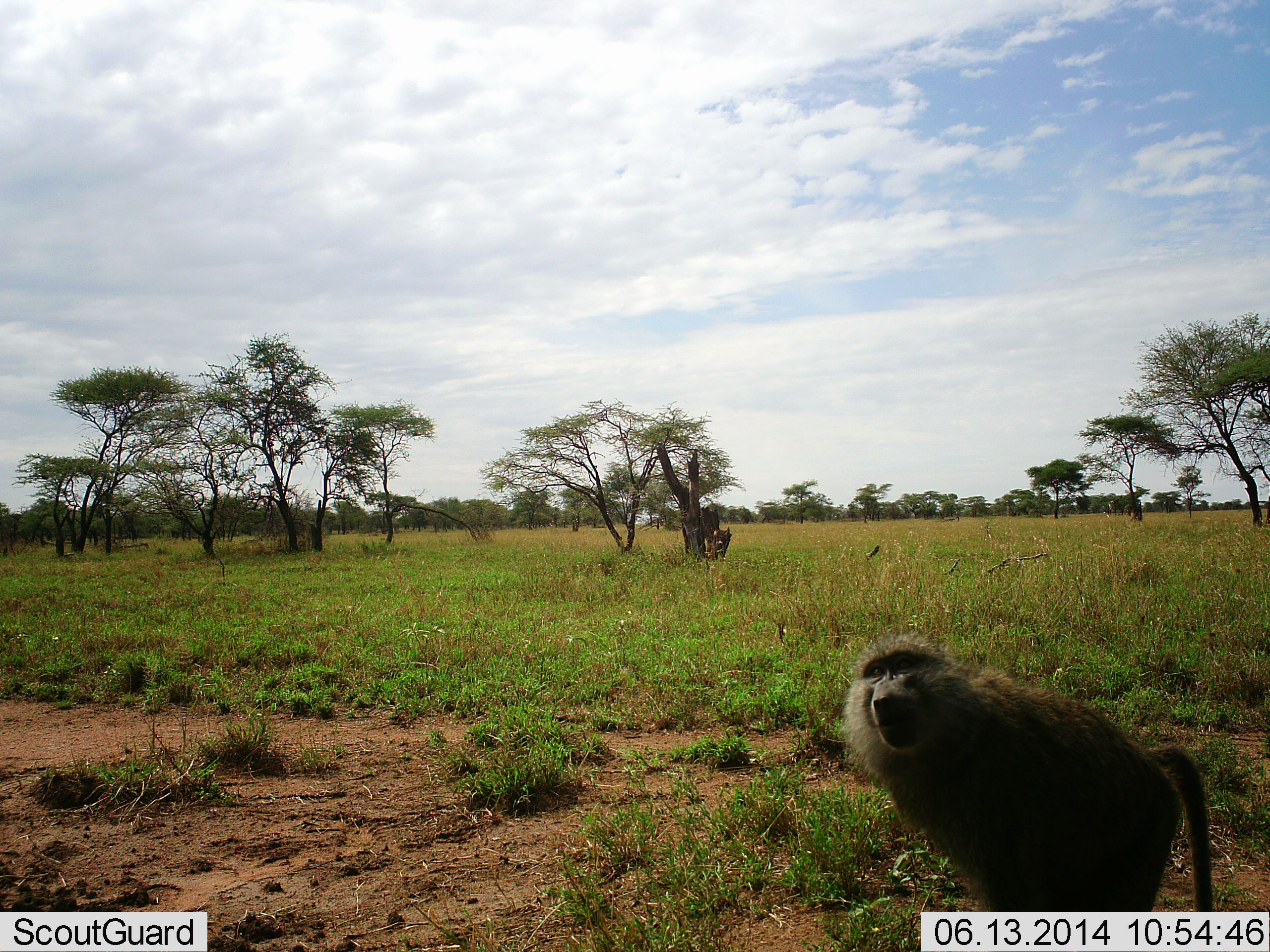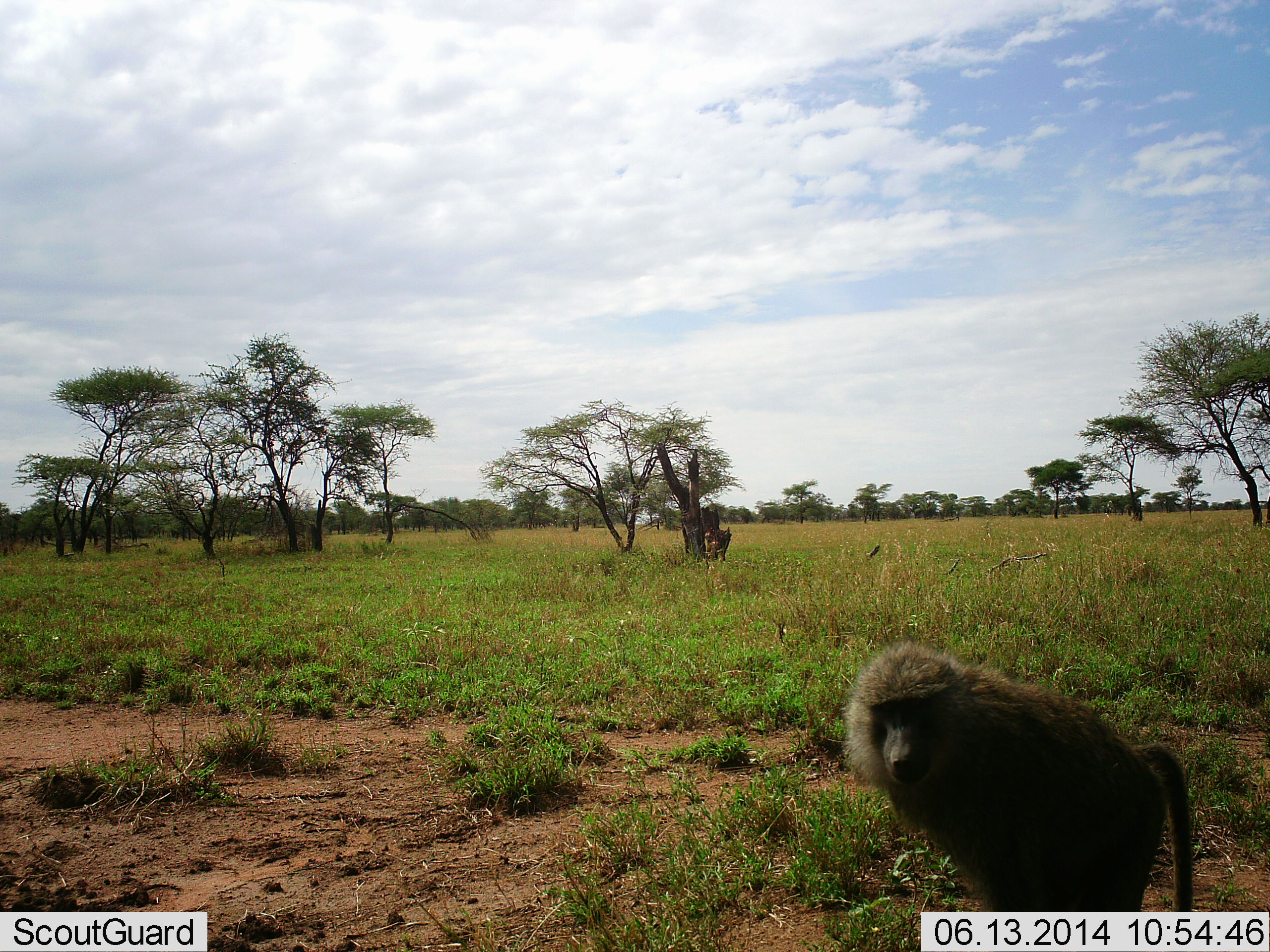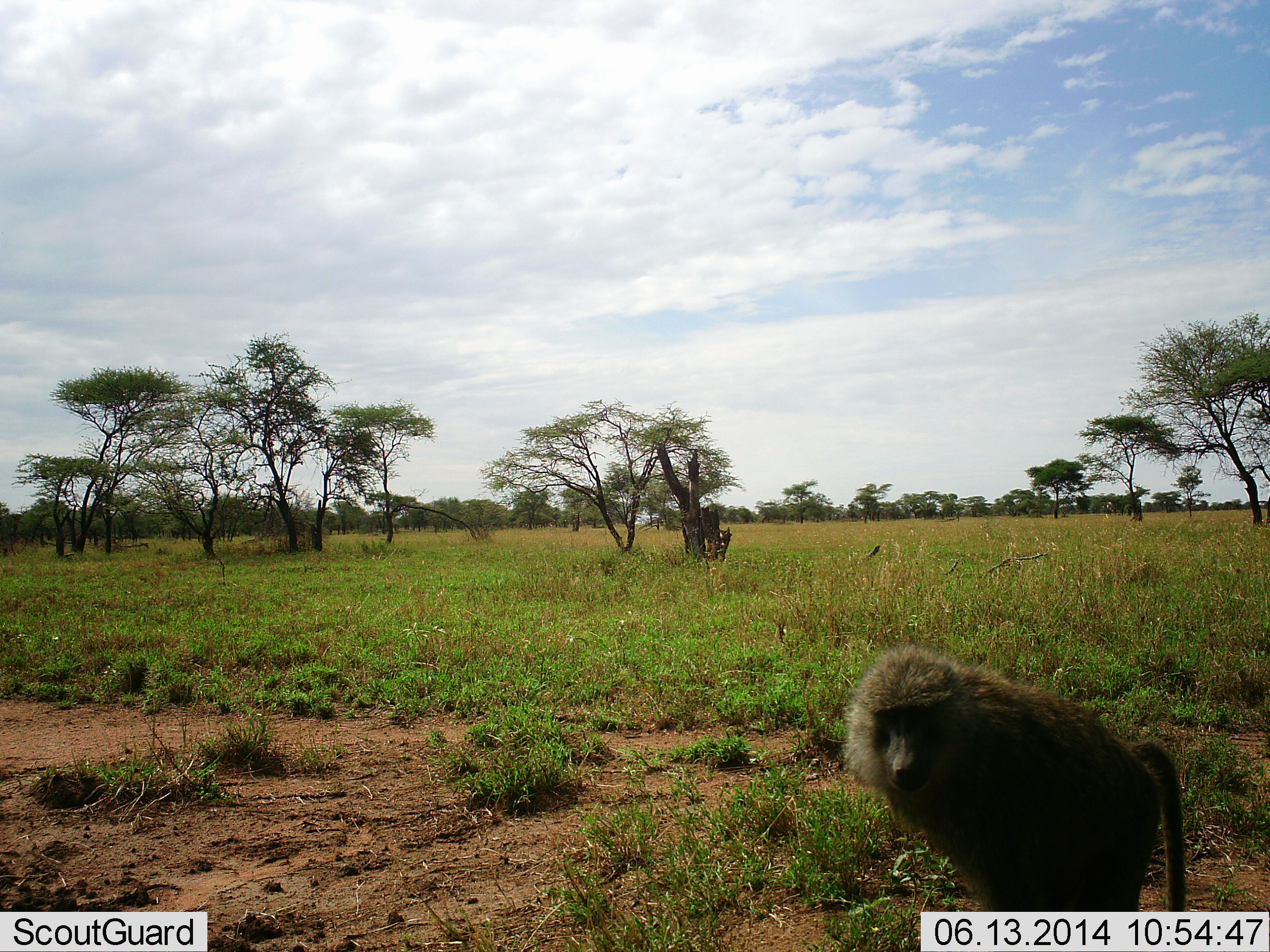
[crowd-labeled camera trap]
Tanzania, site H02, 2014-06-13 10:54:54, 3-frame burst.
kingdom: Animalia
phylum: Chordata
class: Mammalia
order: Primates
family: Cercopithecidae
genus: Papio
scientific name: Papio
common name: baboon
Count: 1.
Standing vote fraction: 80%.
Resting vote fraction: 0%.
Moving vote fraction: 10%.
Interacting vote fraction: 10%.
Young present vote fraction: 0%.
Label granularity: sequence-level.